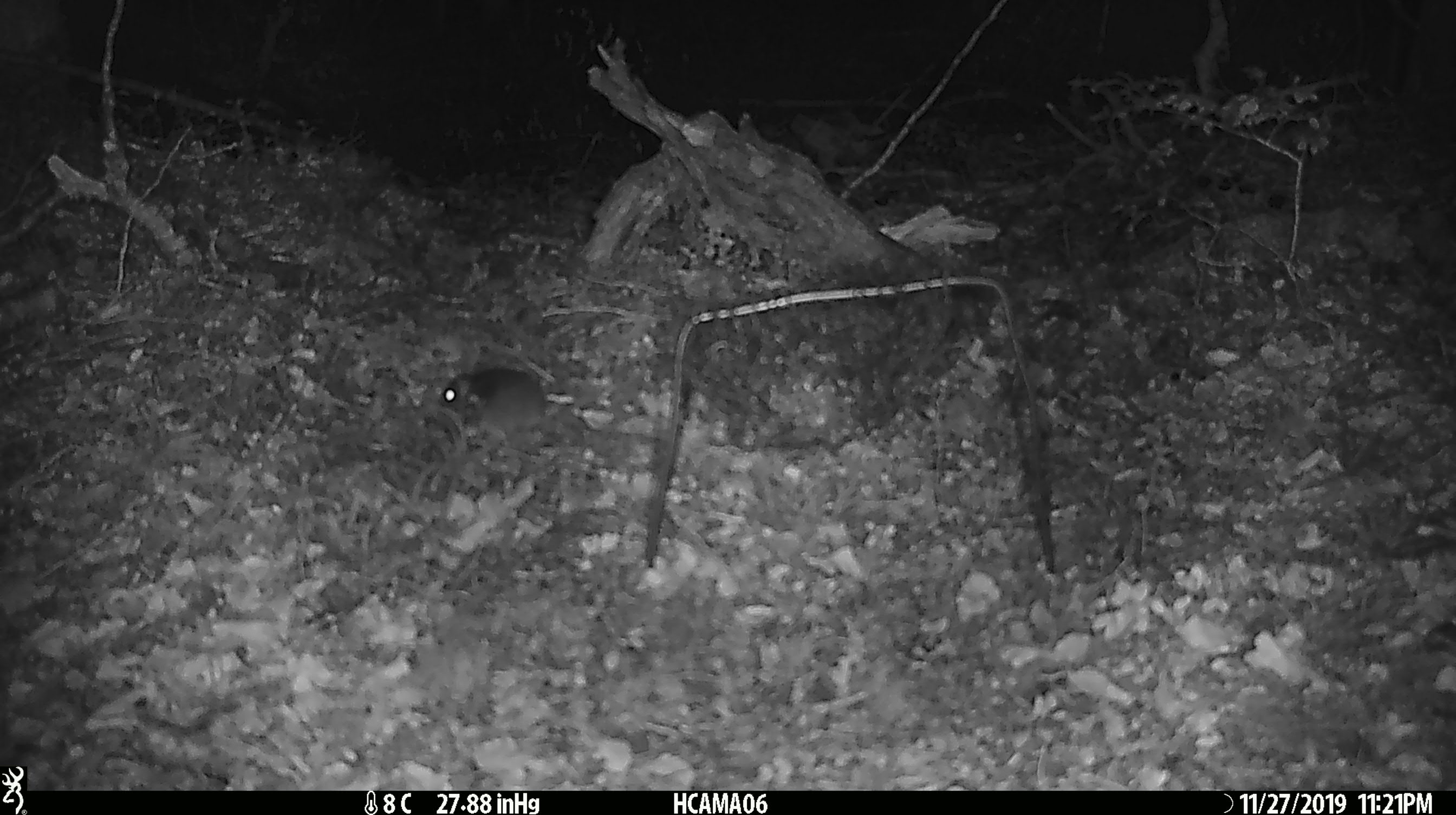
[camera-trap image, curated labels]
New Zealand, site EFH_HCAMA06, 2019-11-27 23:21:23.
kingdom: Animalia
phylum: Chordata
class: Mammalia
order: Rodentia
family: Muridae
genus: Mus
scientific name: Mus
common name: mouse